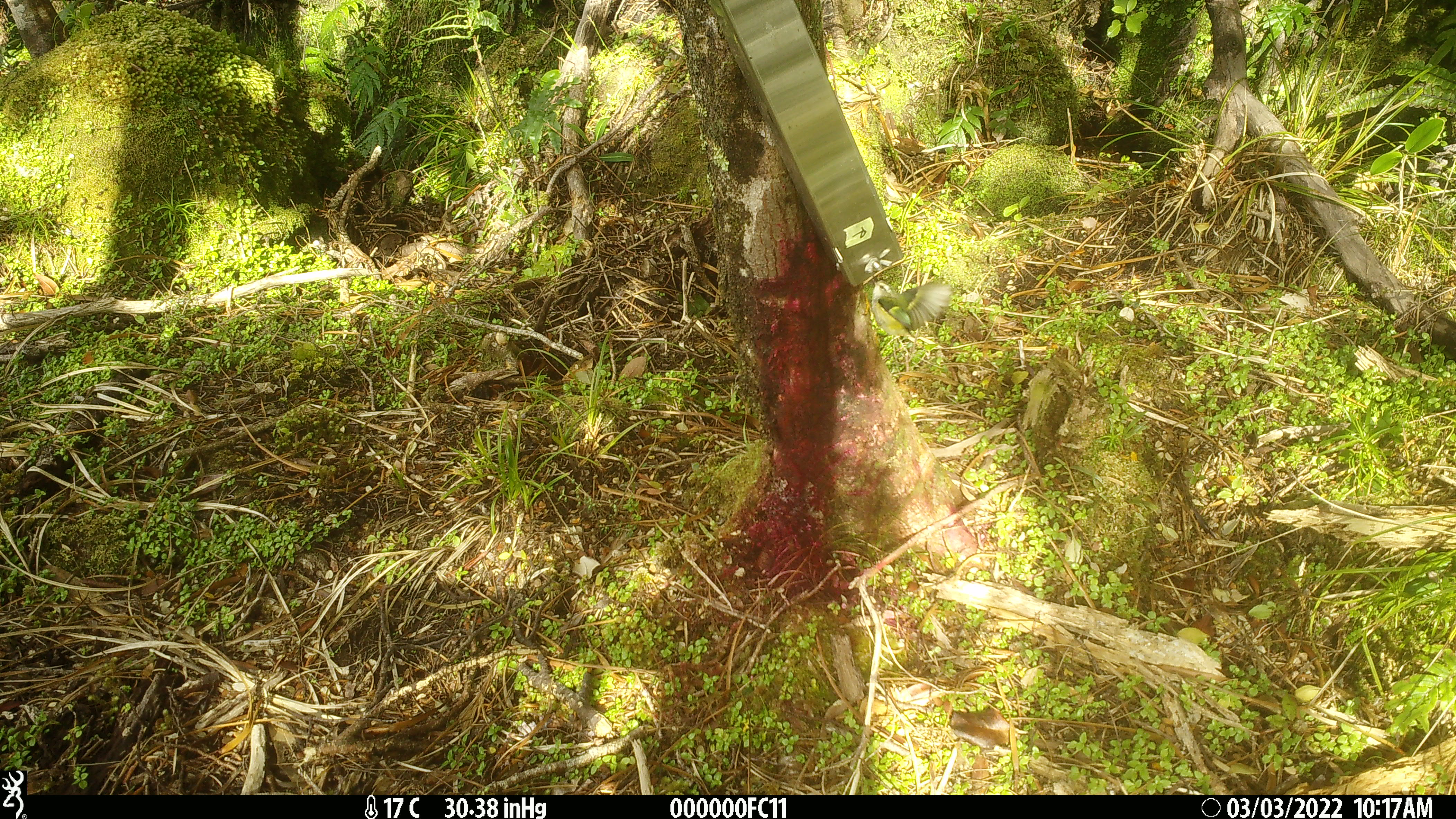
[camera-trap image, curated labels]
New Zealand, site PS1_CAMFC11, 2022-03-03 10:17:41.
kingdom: Animalia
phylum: Chordata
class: Aves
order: Passeriformes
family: Acanthisittidae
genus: Acanthisitta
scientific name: Acanthisitta chloris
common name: rifleman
Rifleman (Acanthisitta chloris).